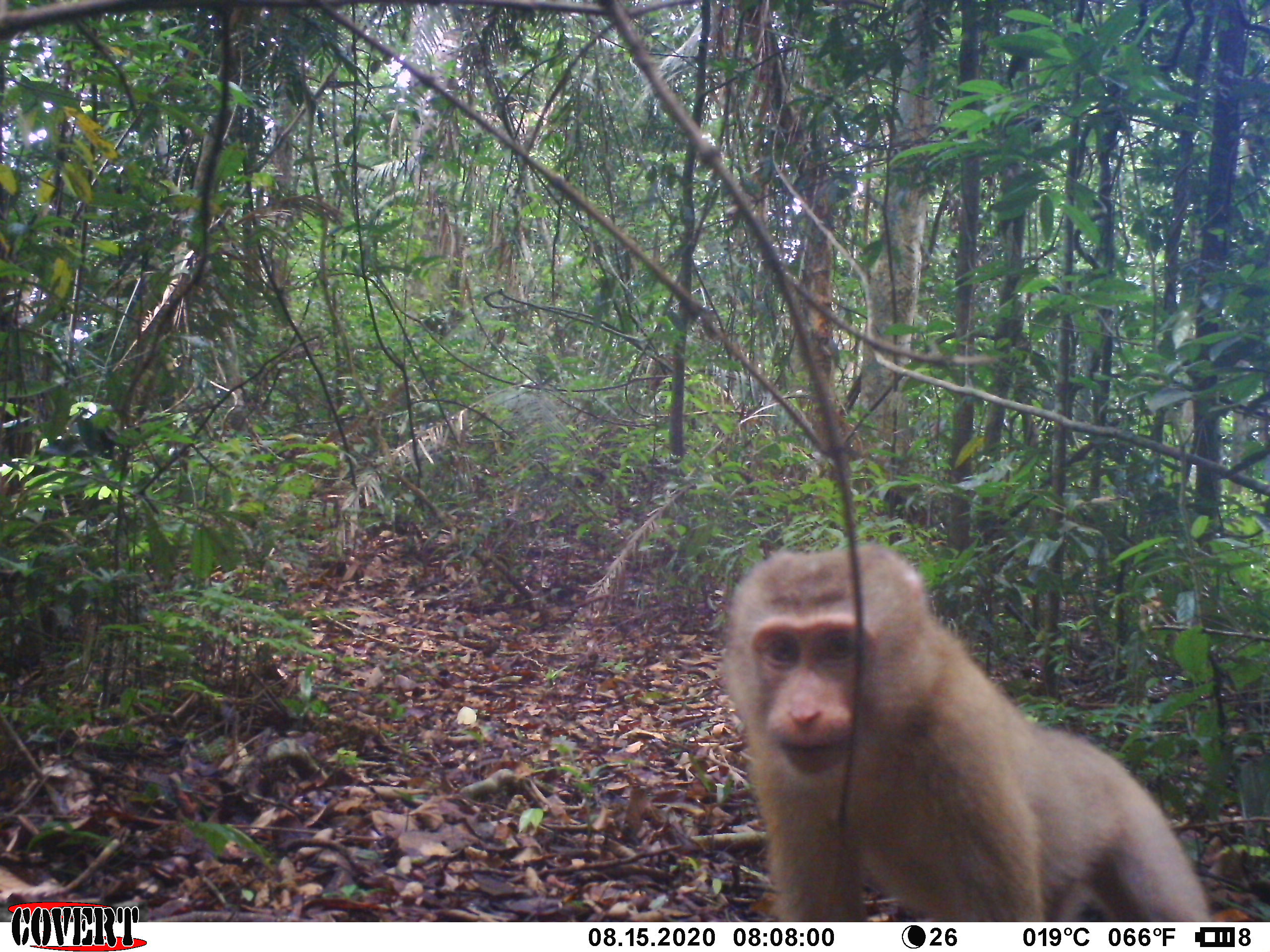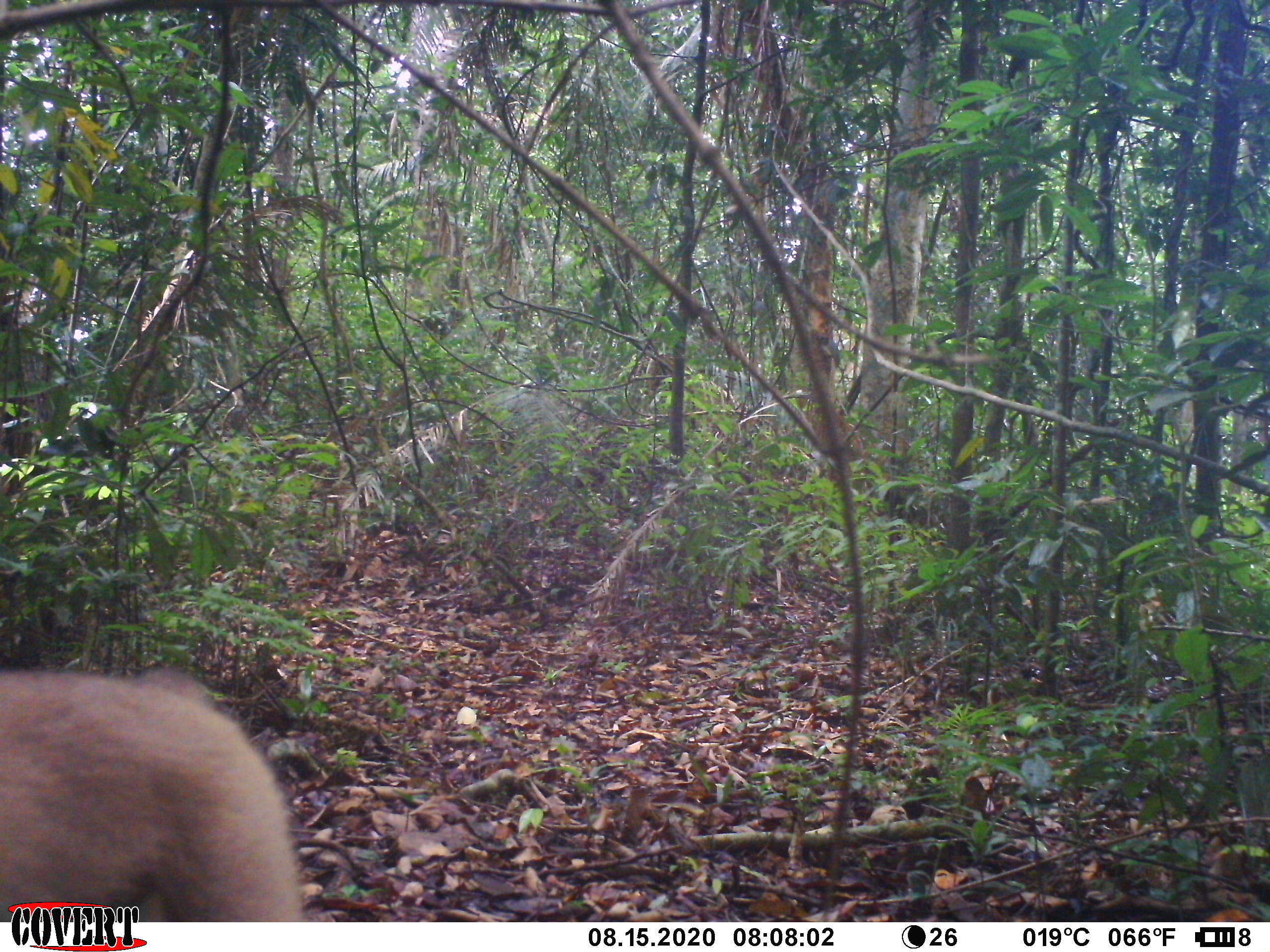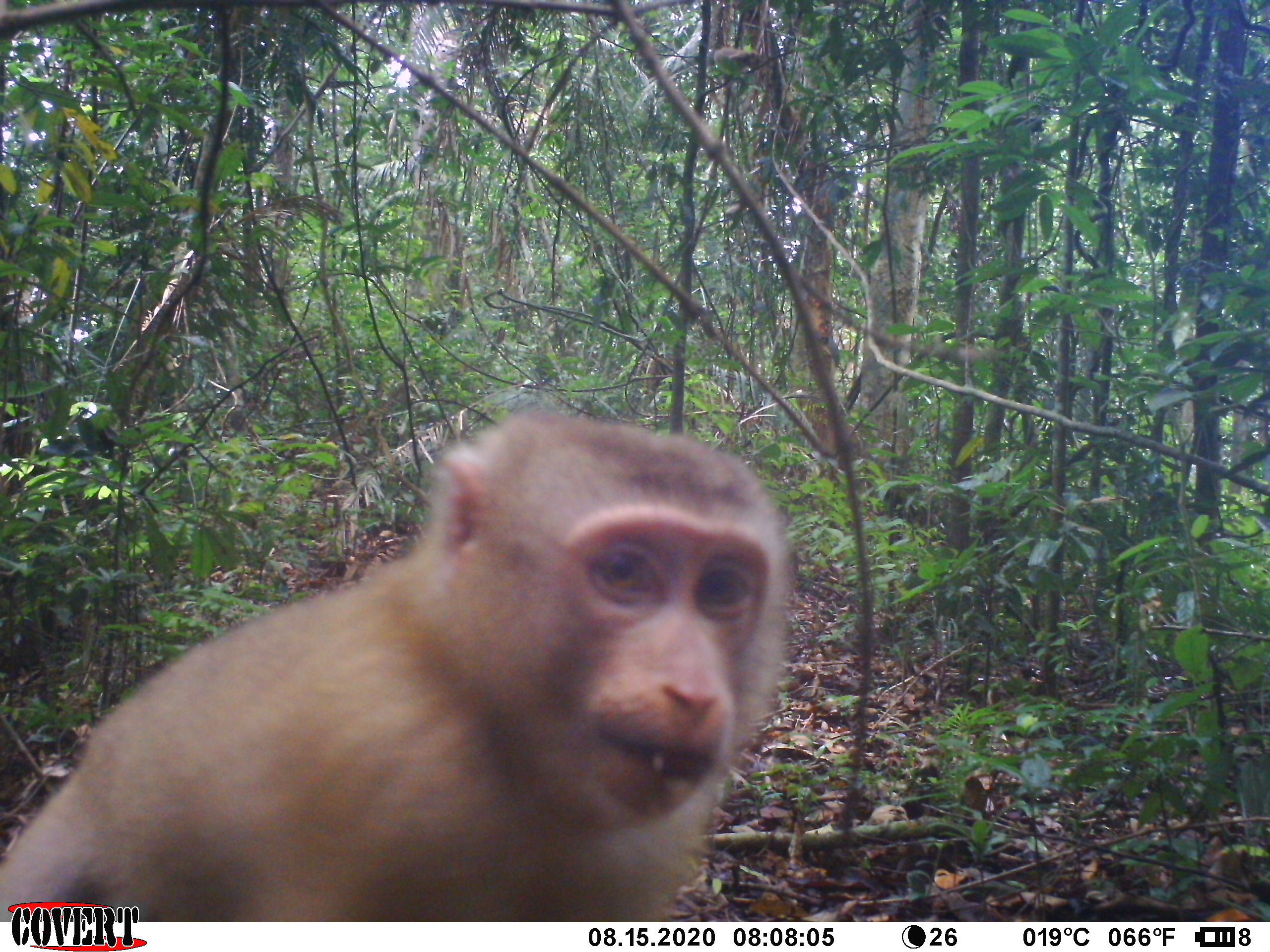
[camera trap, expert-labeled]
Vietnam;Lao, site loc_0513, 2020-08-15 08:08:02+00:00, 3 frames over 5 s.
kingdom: Animalia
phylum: Chordata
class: Mammalia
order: Primates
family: Cercopithecidae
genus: Macaca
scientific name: Macaca nemestrina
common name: pig-tailed macaque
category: pig tailed macaque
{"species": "pig tailed macaque (pig-tailed macaque) (Macaca nemestrina)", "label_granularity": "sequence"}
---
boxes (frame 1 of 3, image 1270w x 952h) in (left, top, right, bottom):
pig tailed macaque: (721, 540, 1211, 923)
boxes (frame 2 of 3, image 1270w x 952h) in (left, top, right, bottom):
pig tailed macaque: (0, 671, 304, 920)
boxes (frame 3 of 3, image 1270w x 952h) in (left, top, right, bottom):
pig tailed macaque: (0, 408, 796, 919)